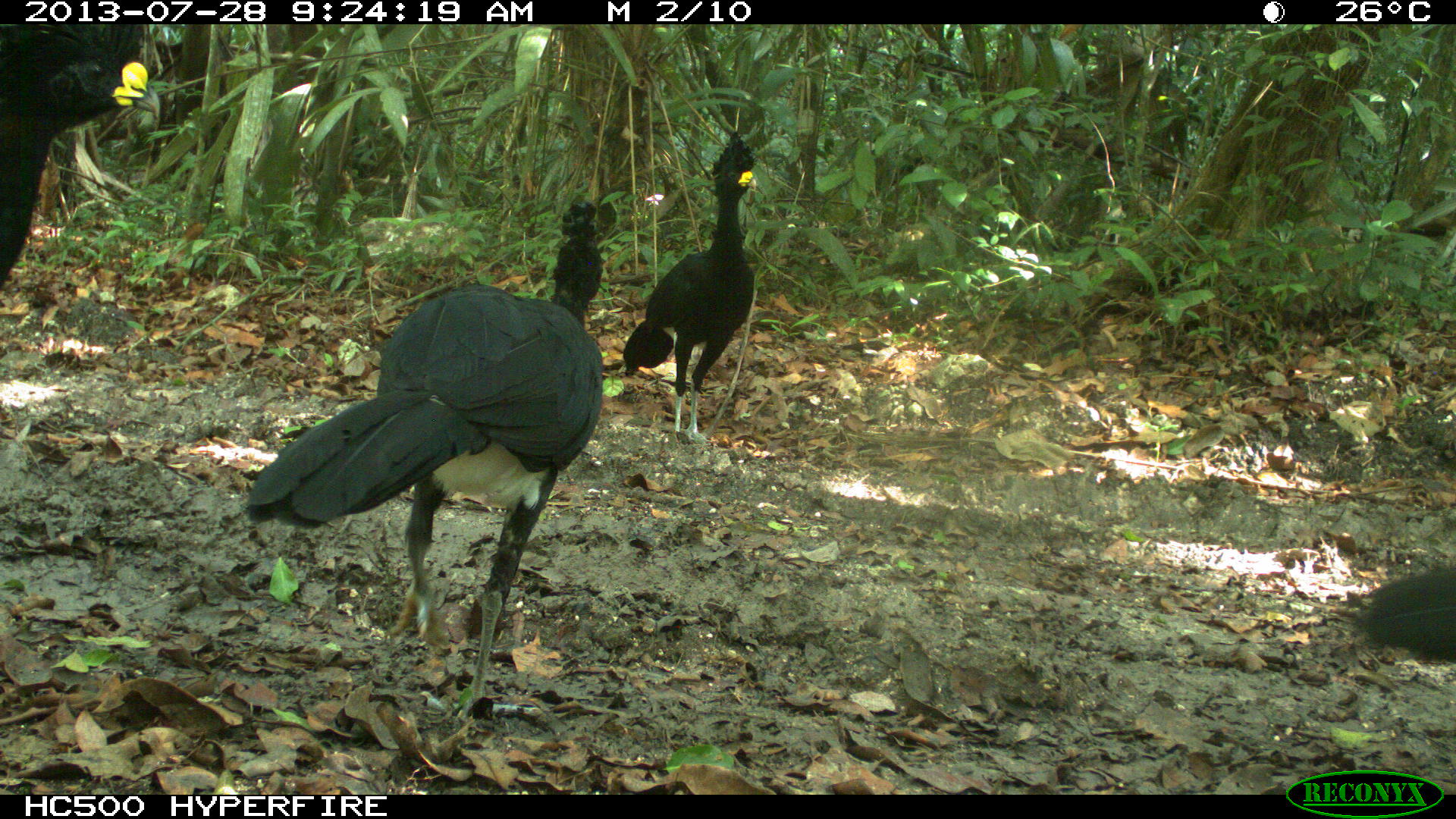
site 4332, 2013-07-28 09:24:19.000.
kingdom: Animalia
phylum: Chordata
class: Aves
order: Galliformes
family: Cracidae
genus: Crax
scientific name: Crax rubra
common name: great curassow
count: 4